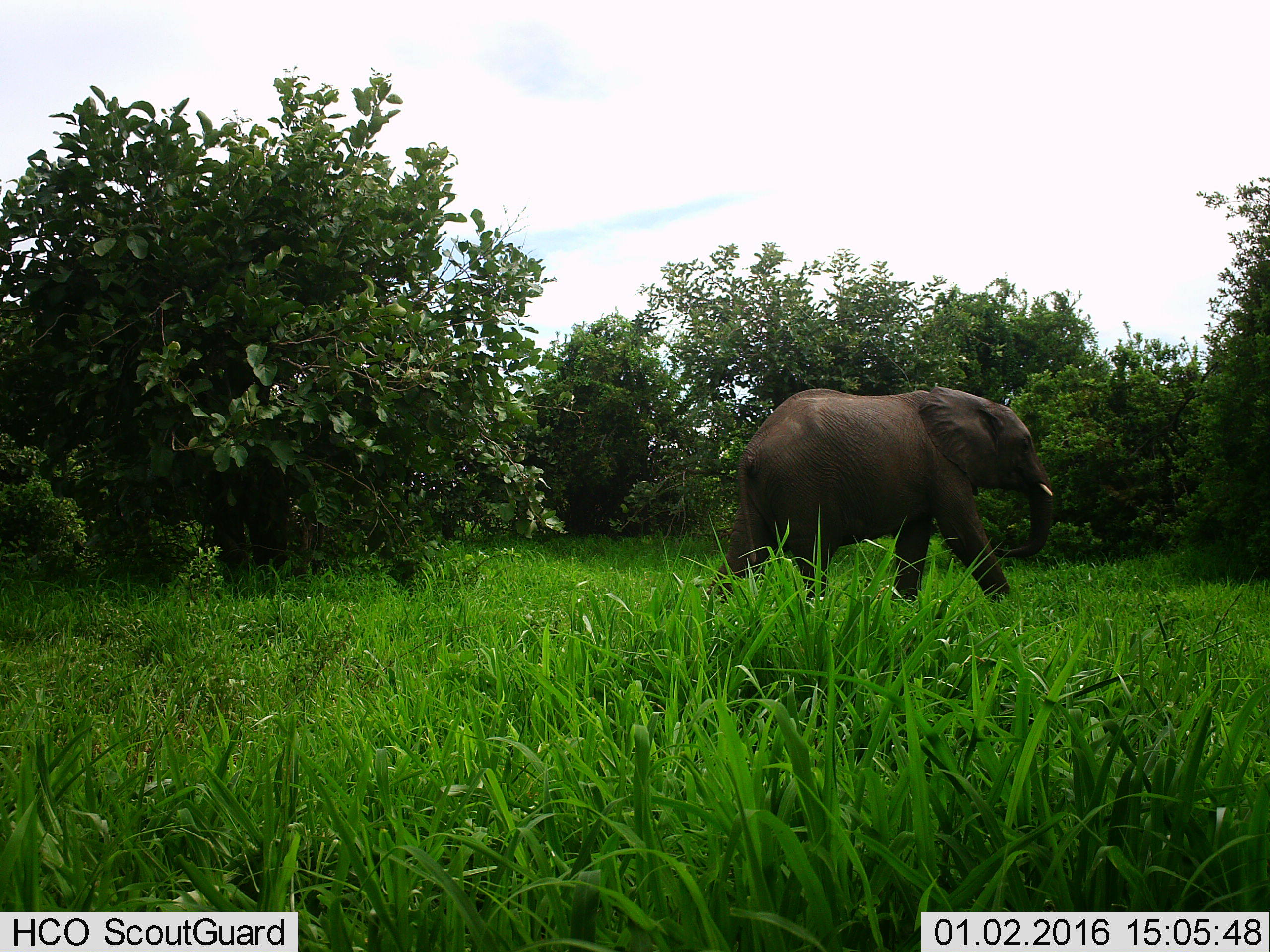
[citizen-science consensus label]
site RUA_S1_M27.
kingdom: Animalia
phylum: Chordata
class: Mammalia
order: Proboscidea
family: Elephantidae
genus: Loxodonta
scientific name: Loxodonta africana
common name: african bush elephant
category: elephant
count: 1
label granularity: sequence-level